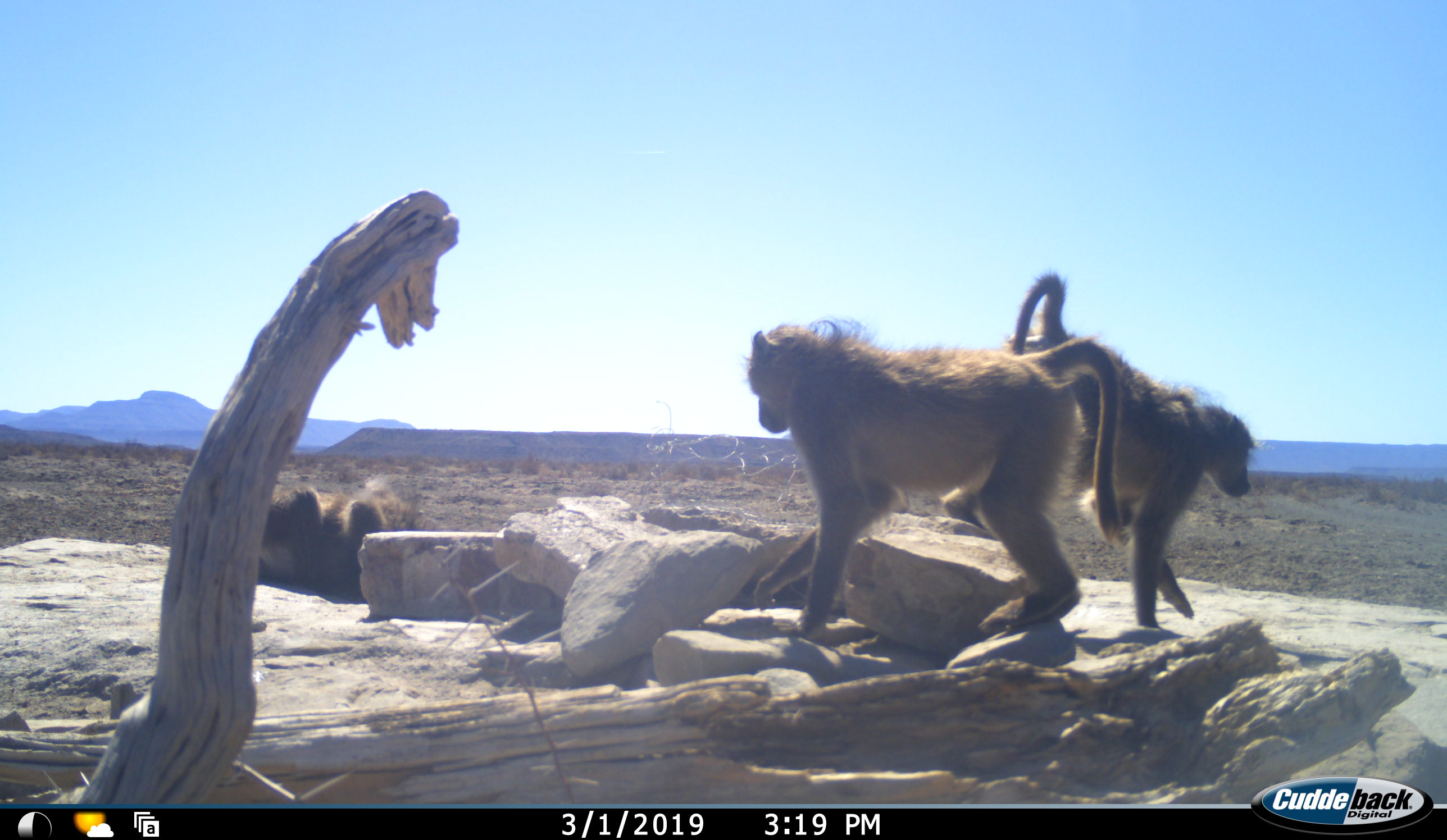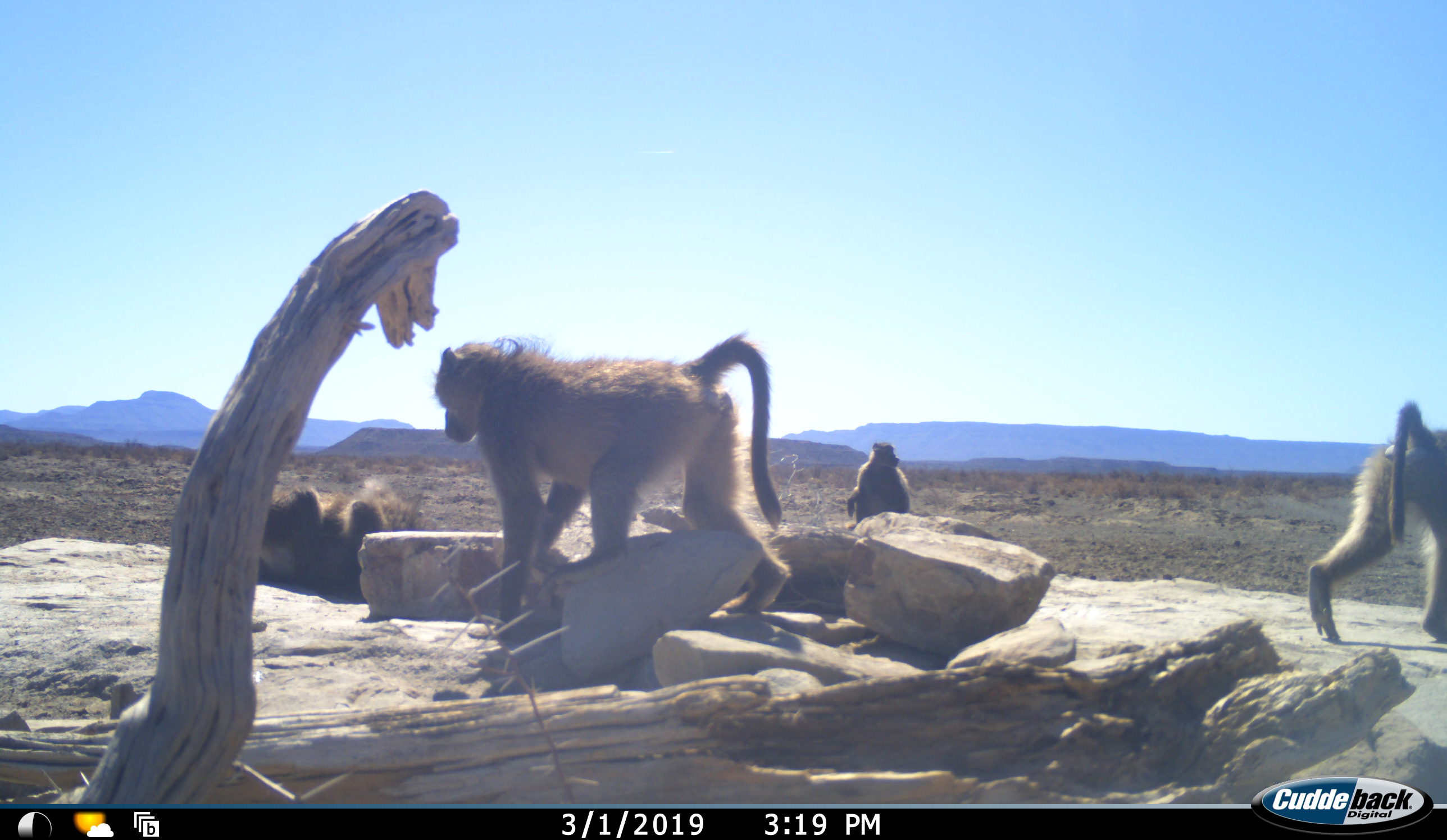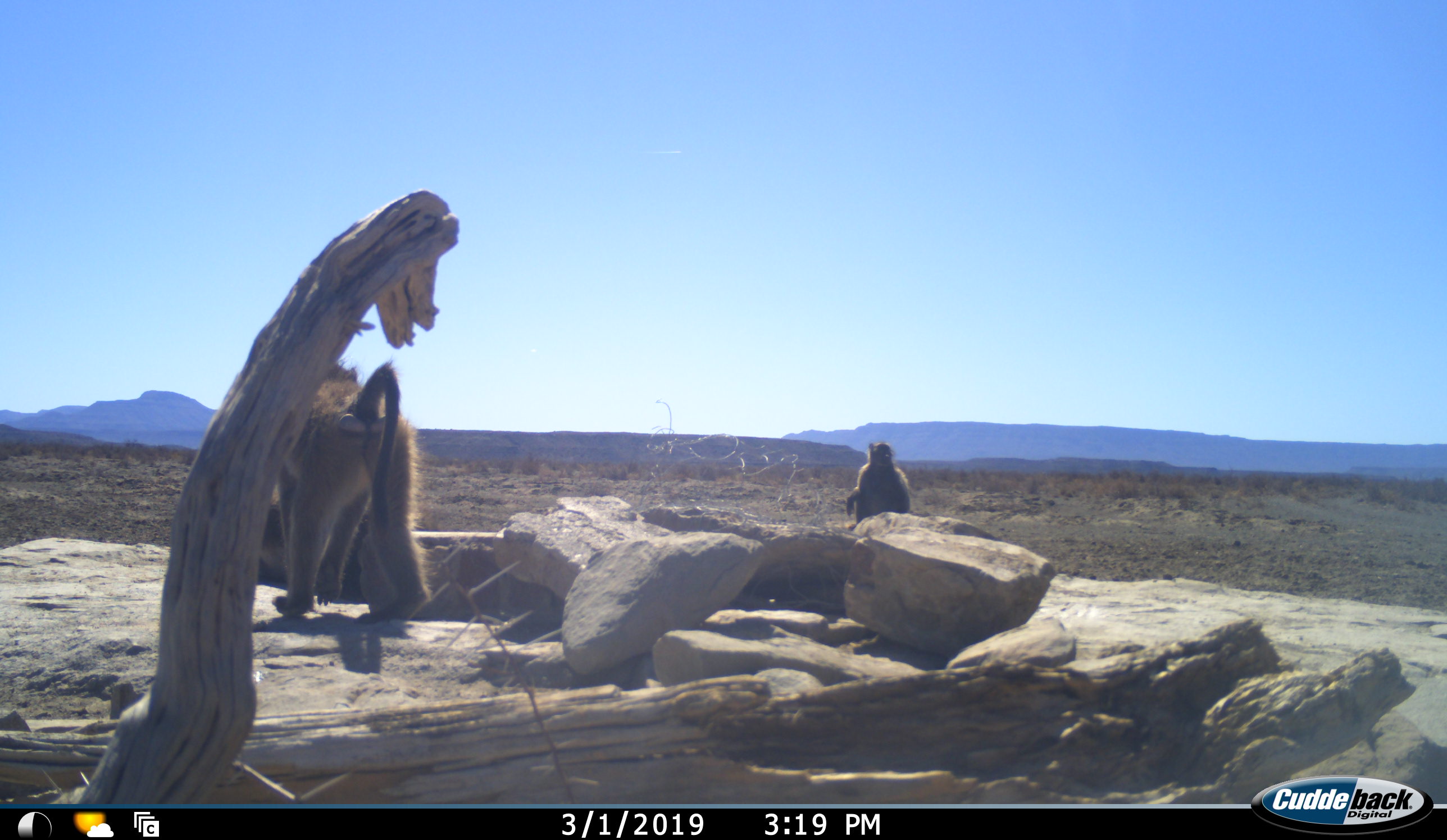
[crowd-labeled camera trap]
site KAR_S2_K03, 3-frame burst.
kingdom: Animalia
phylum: Chordata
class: Mammalia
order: Primates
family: Cercopithecidae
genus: Papio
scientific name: Papio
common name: baboon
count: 4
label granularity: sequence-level